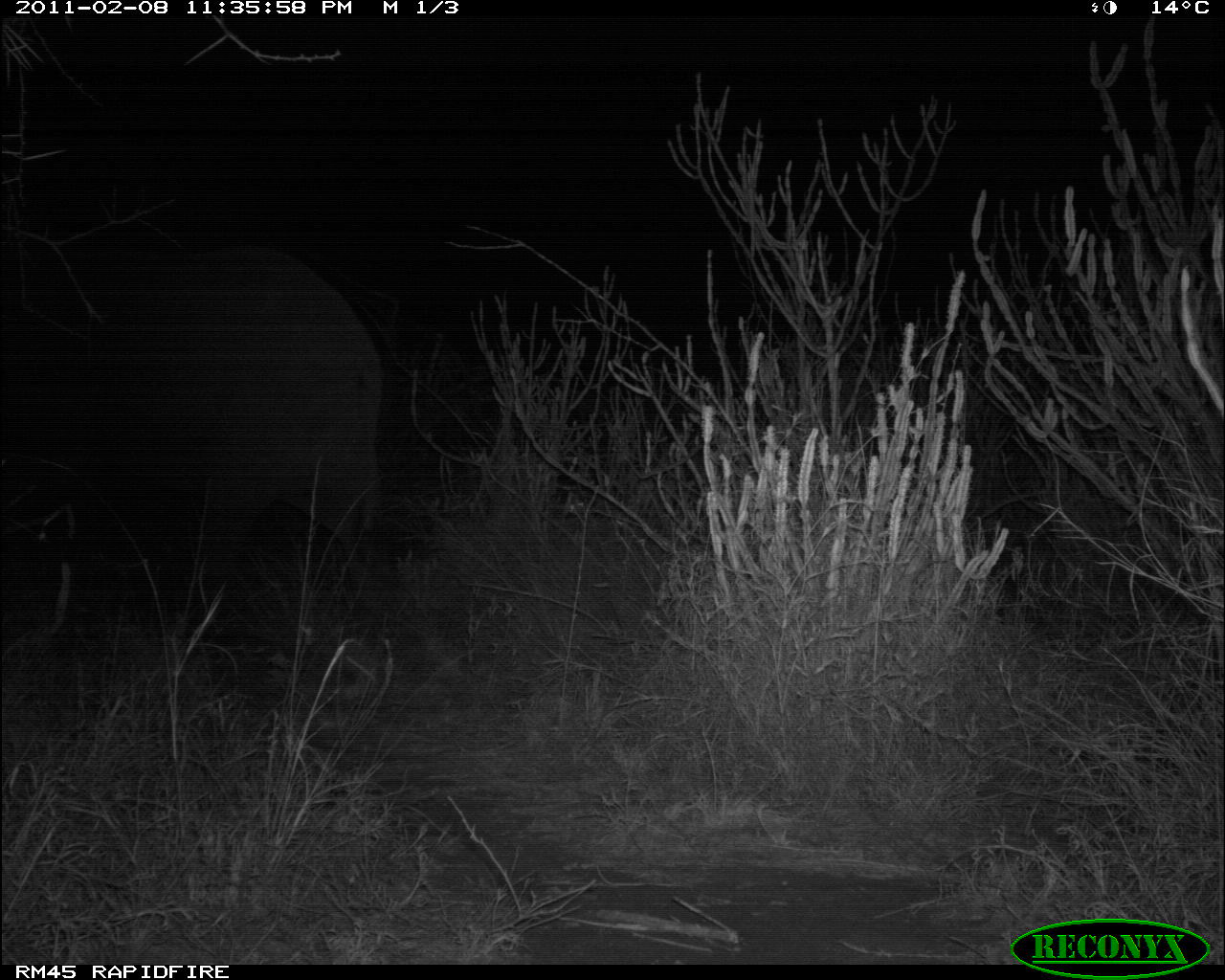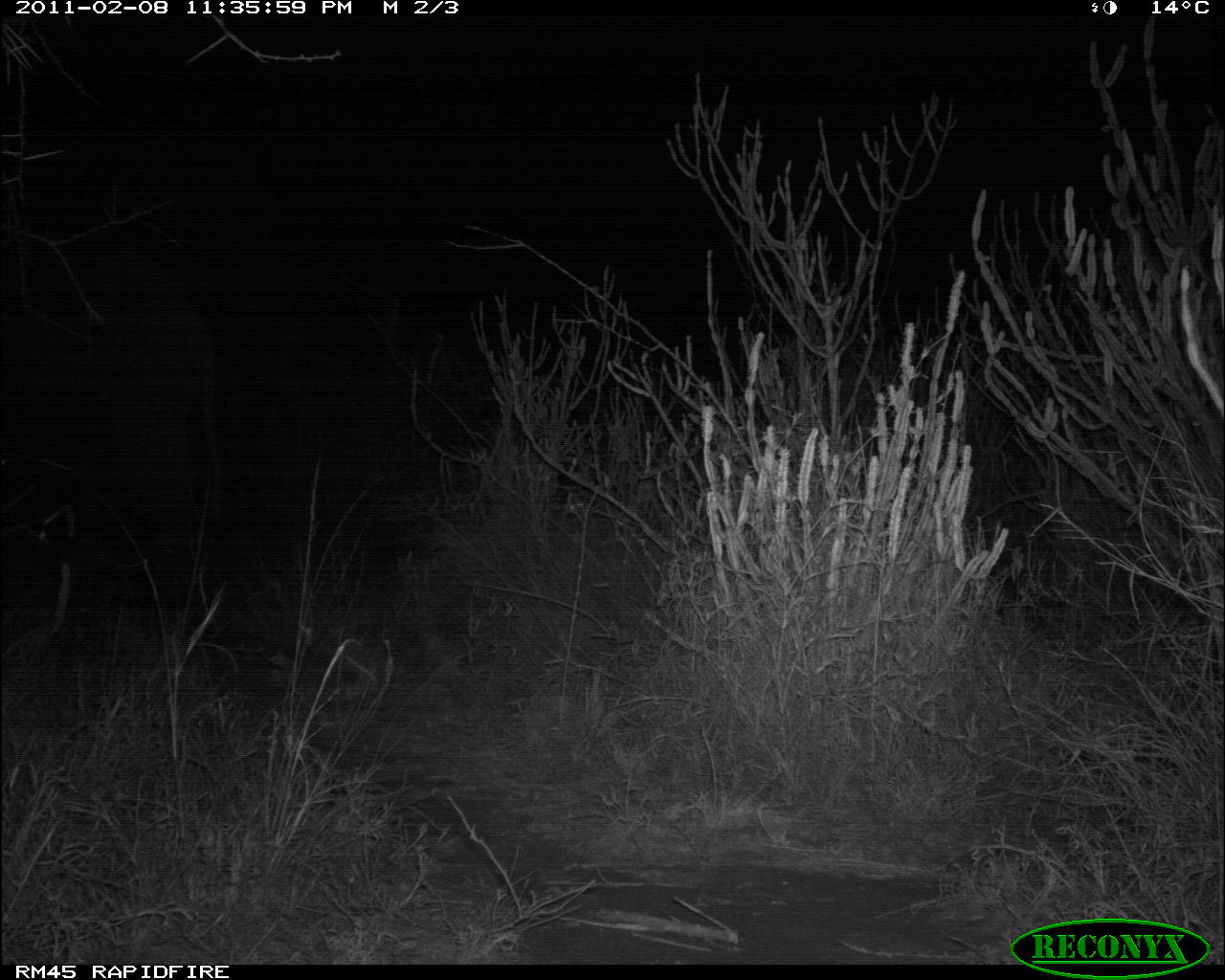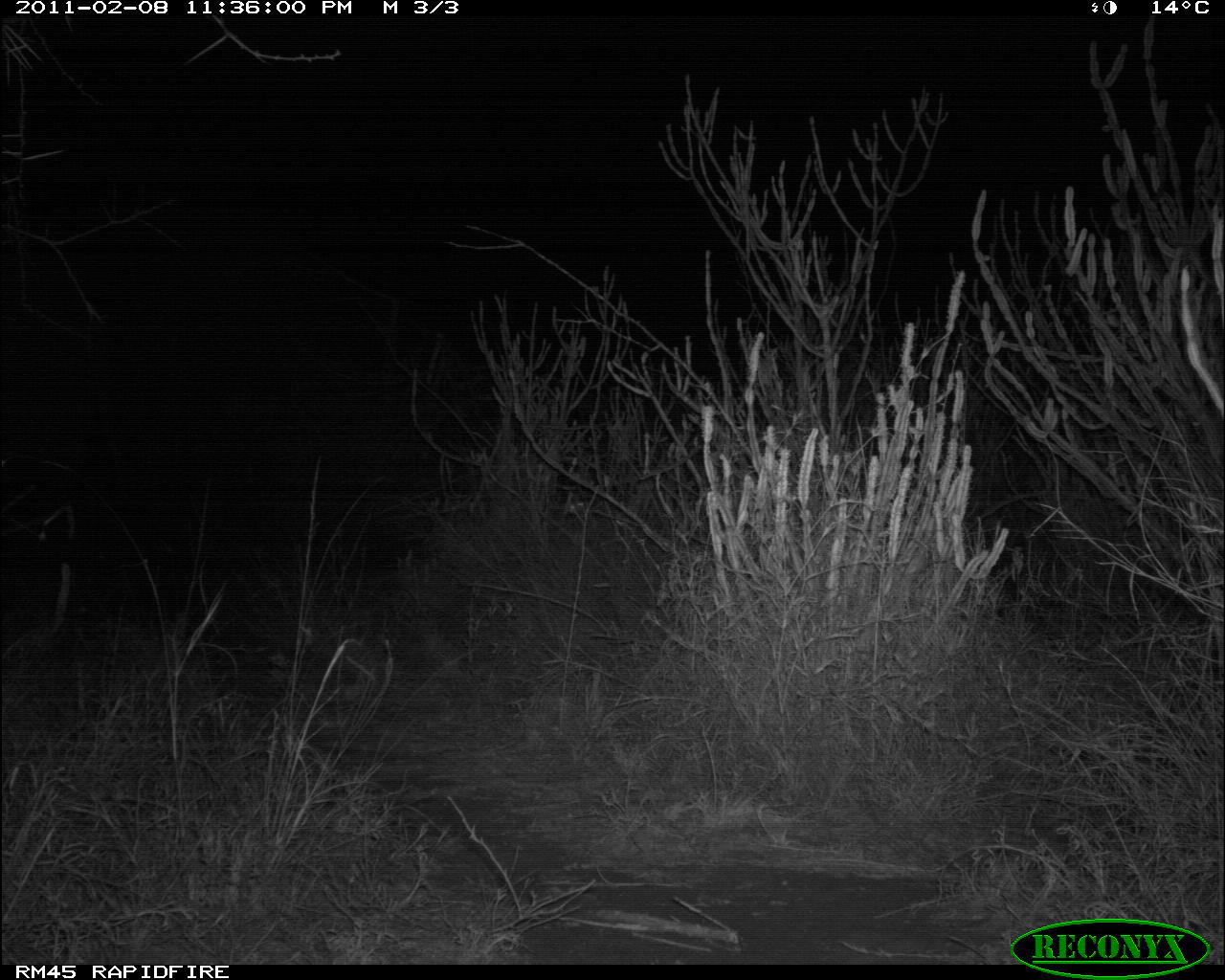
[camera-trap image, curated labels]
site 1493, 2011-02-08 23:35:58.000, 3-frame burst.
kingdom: Animalia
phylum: Chordata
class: Mammalia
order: Proboscidea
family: Elephantidae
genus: Loxodonta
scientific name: Loxodonta africana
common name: african bush elephant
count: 1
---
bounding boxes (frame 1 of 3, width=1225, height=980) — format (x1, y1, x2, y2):
loxodonta africana: (8, 241, 385, 589)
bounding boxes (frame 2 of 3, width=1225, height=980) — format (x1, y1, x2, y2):
loxodonta africana: (0, 238, 226, 587)